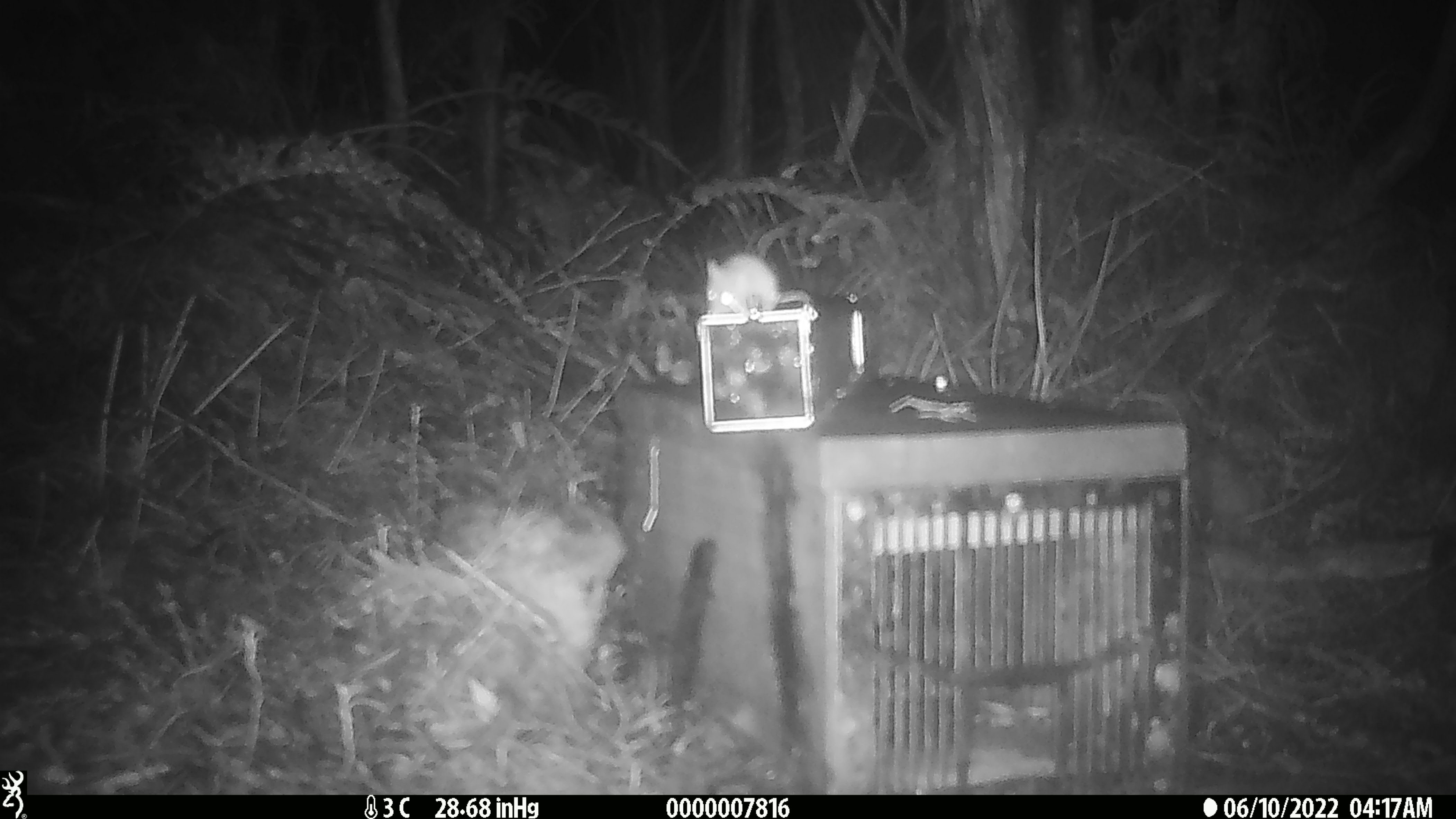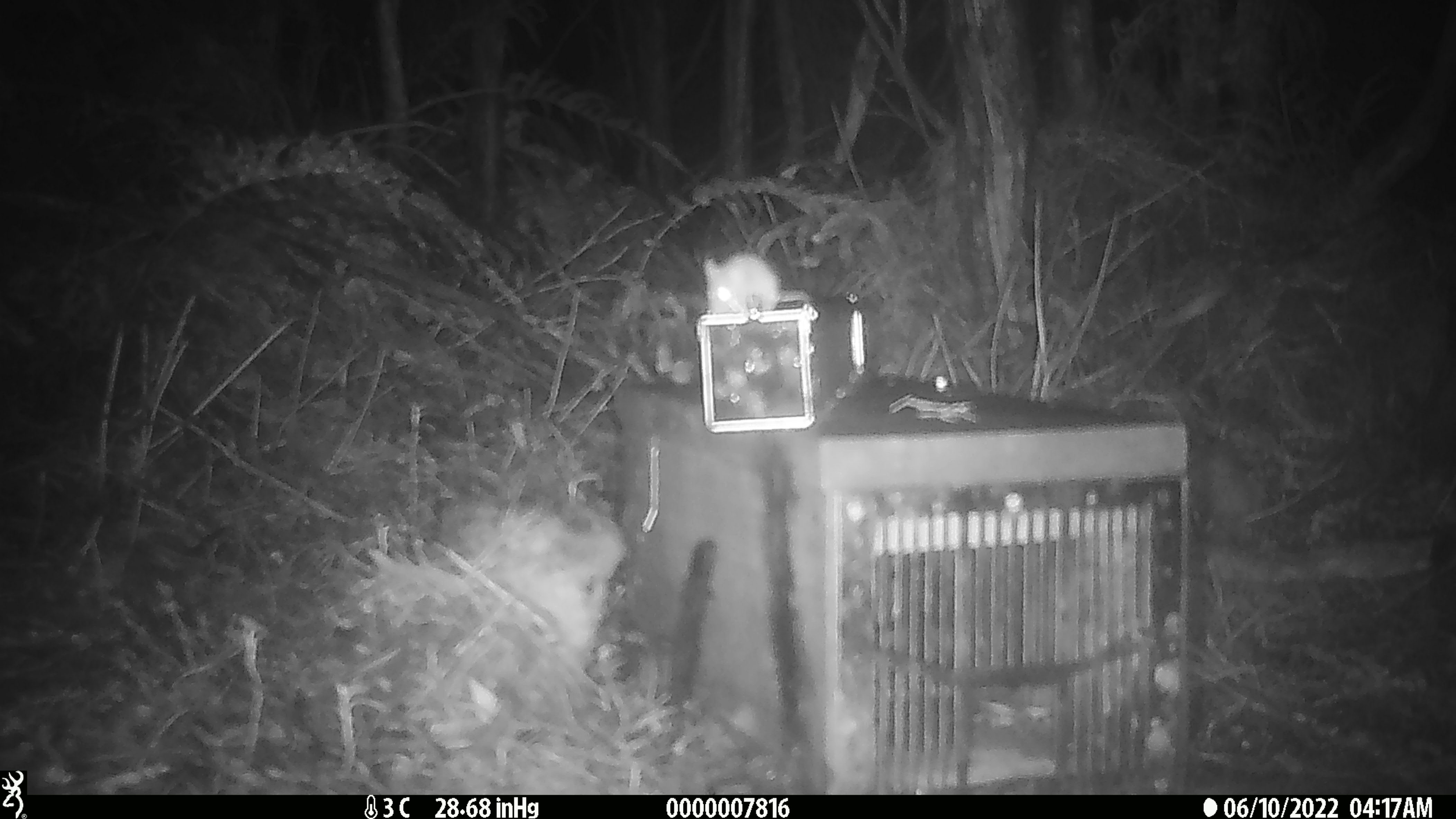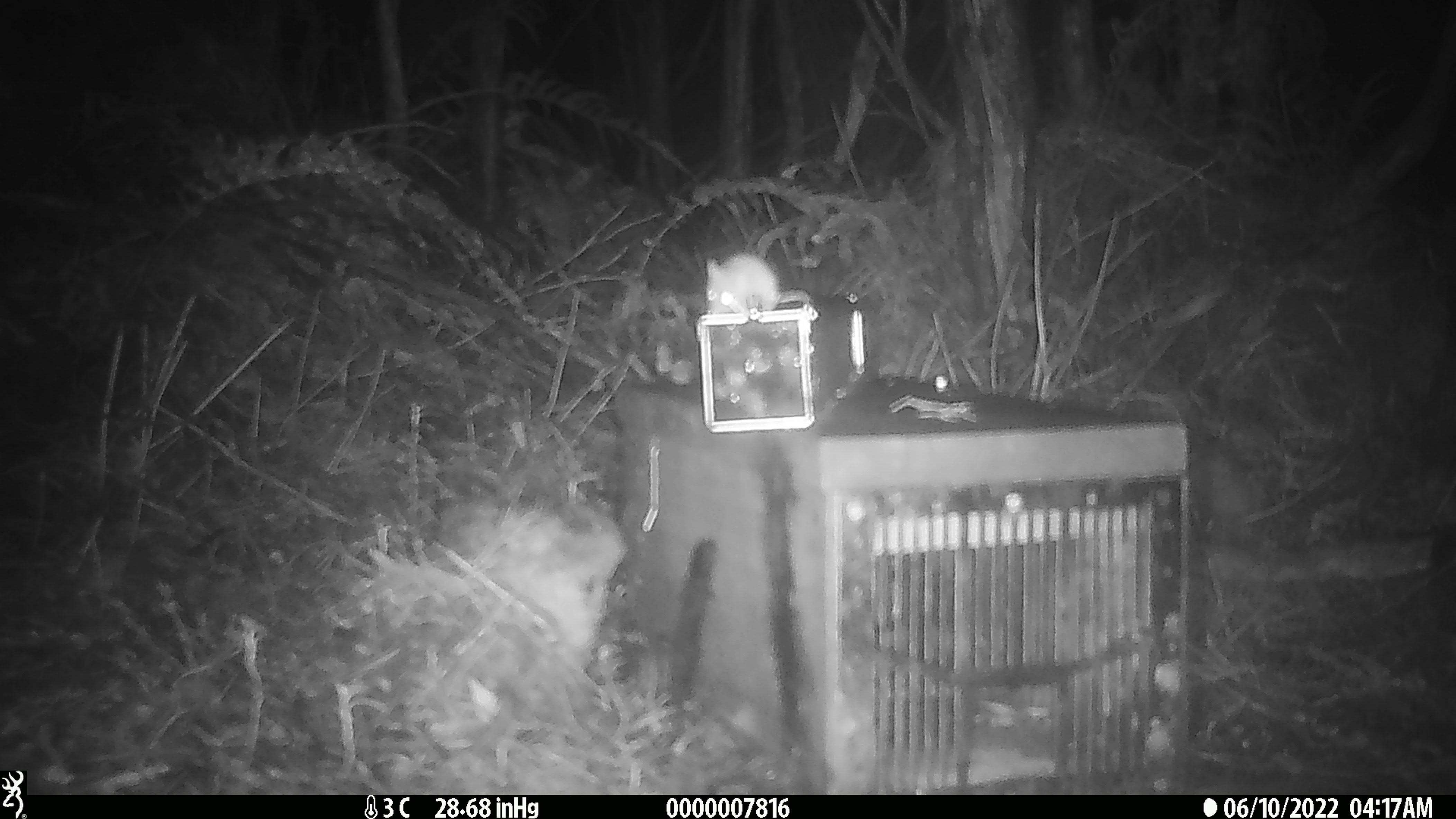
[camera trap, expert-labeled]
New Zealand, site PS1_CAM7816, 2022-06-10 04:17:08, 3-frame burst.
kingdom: Animalia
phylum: Chordata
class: Mammalia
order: Rodentia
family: Muridae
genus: Mus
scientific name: Mus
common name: mouse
Mouse (Mus).